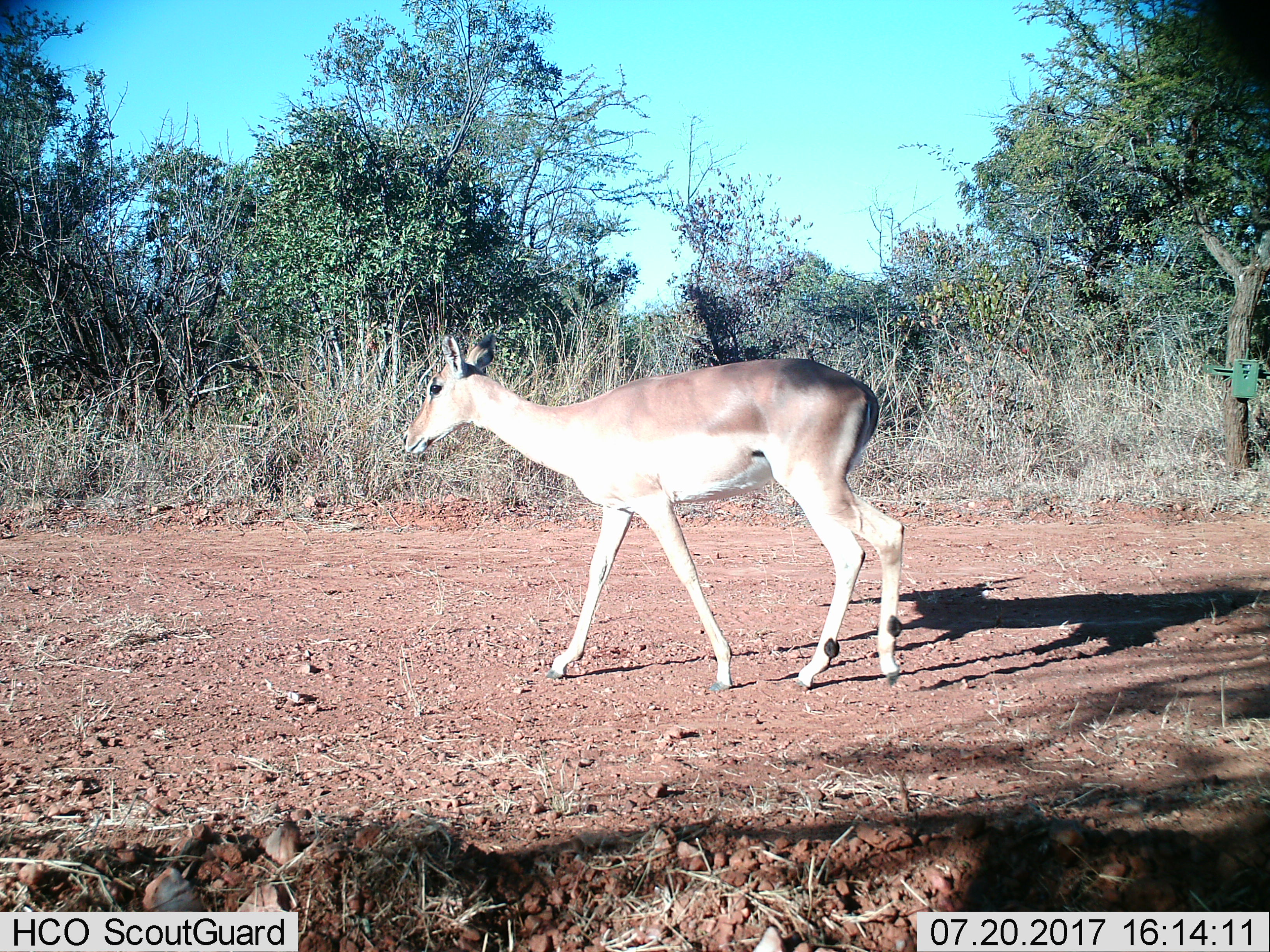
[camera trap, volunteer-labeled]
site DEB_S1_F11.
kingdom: Animalia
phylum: Chordata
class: Mammalia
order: Artiodactyla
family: Bovidae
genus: Aepyceros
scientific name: Aepyceros melampus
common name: impala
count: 1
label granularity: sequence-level